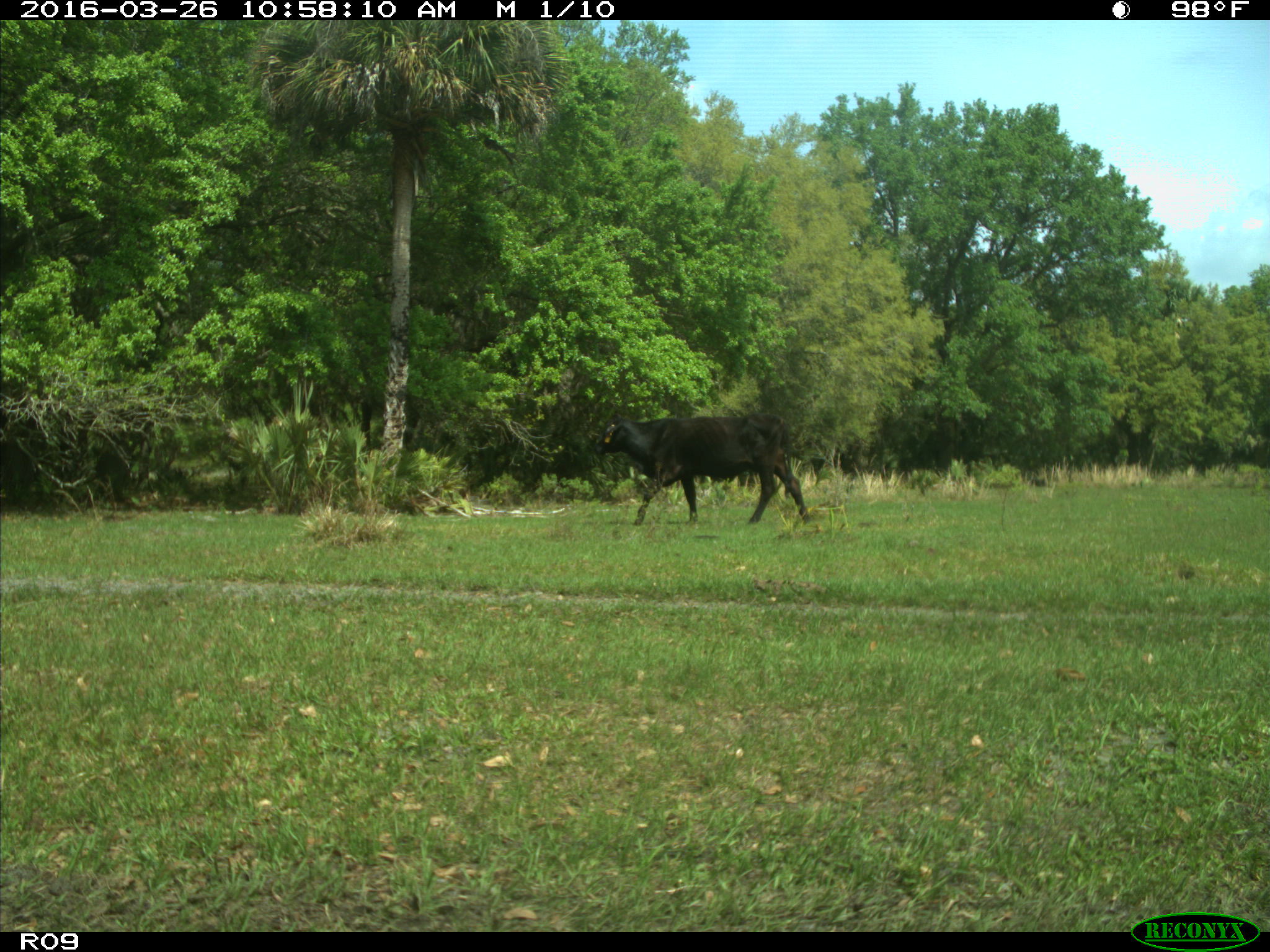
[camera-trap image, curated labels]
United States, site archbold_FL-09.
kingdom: Animalia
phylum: Chordata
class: Mammalia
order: Artiodactyla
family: Bovidae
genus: Bos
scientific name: Bos taurus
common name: domestic cow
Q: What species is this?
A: Bos taurus (domestic cow).